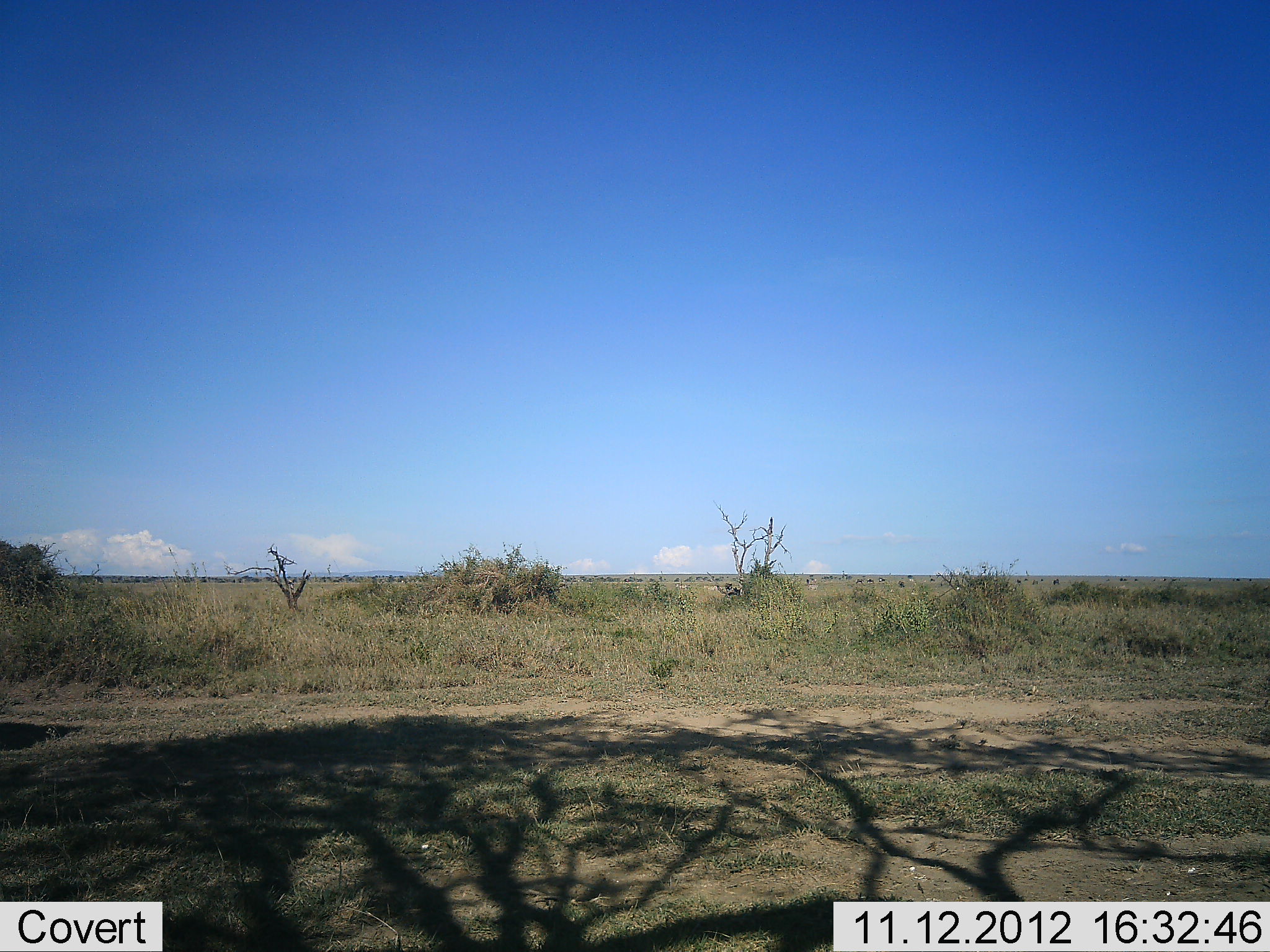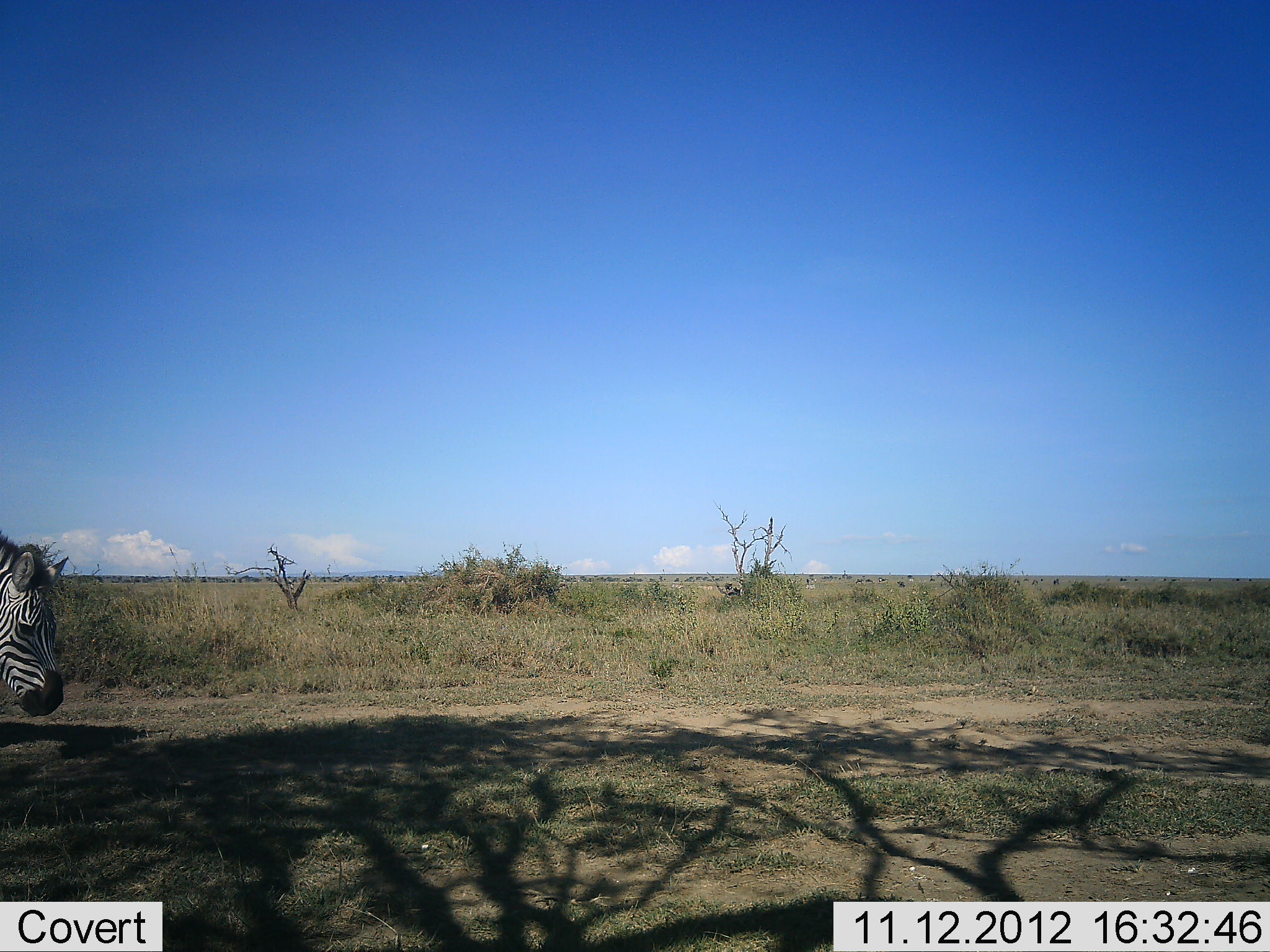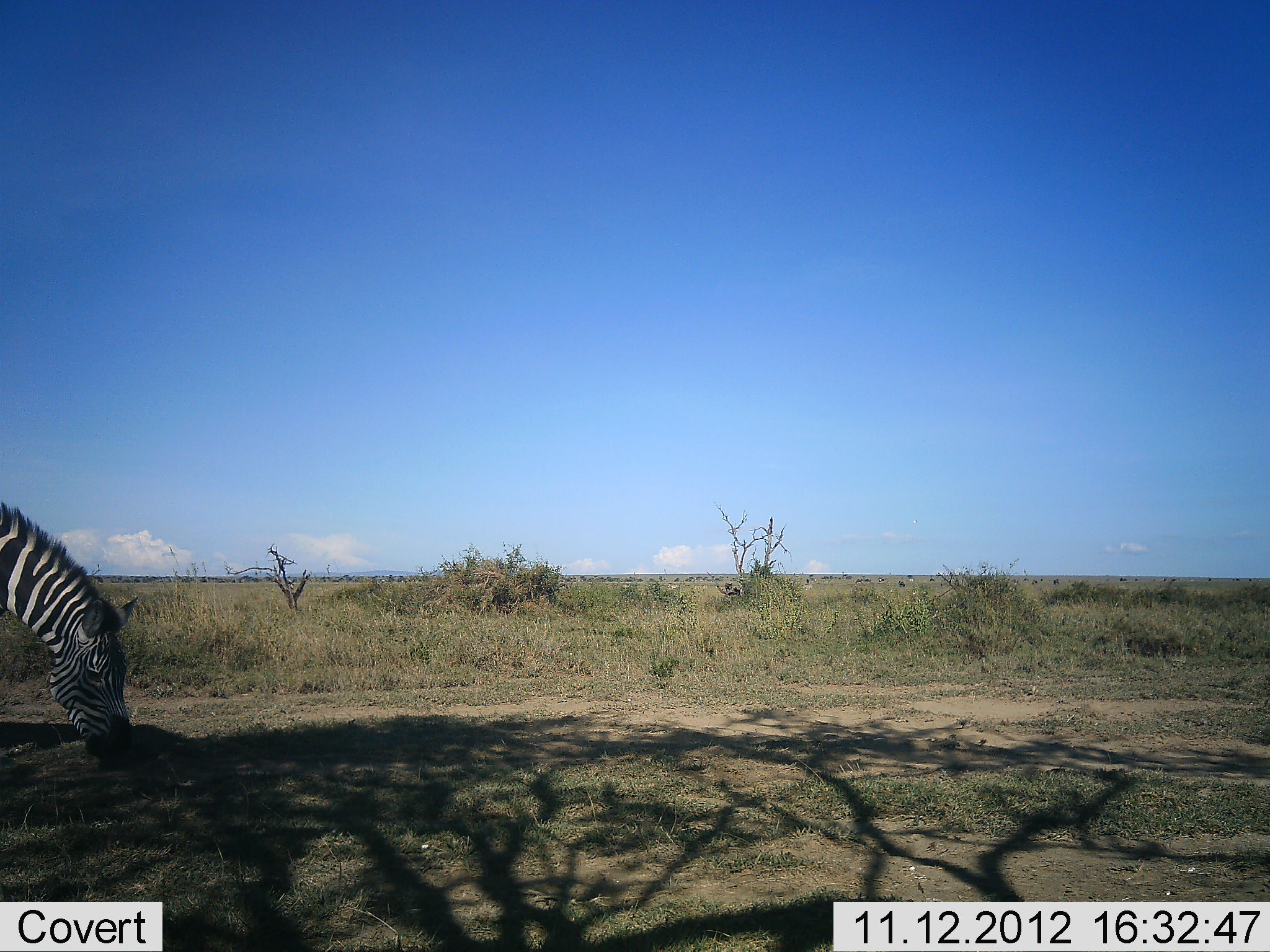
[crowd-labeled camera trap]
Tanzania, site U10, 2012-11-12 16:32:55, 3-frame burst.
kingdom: Animalia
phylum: Chordata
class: Mammalia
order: Perissodactyla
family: Equidae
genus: Equus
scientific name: Equus quagga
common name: plains zebra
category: zebra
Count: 1.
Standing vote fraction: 20%.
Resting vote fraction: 0%.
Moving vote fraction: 70%.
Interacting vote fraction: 0%.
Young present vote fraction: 0%.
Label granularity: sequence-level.